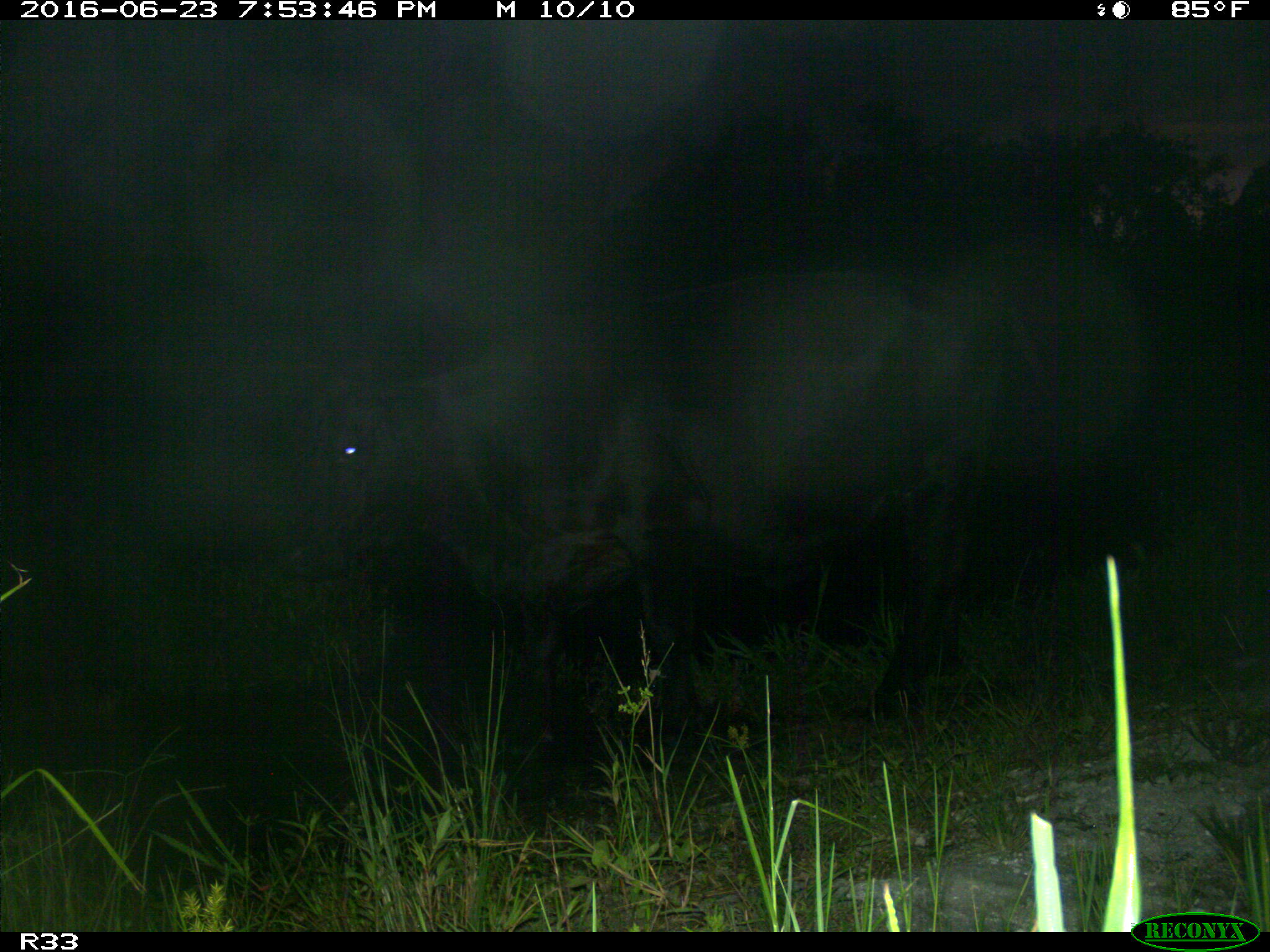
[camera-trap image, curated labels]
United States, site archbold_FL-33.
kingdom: Animalia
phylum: Chordata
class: Mammalia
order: Artiodactyla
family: Bovidae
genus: Bos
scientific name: Bos taurus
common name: domestic cow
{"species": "Bos taurus (domestic cow)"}